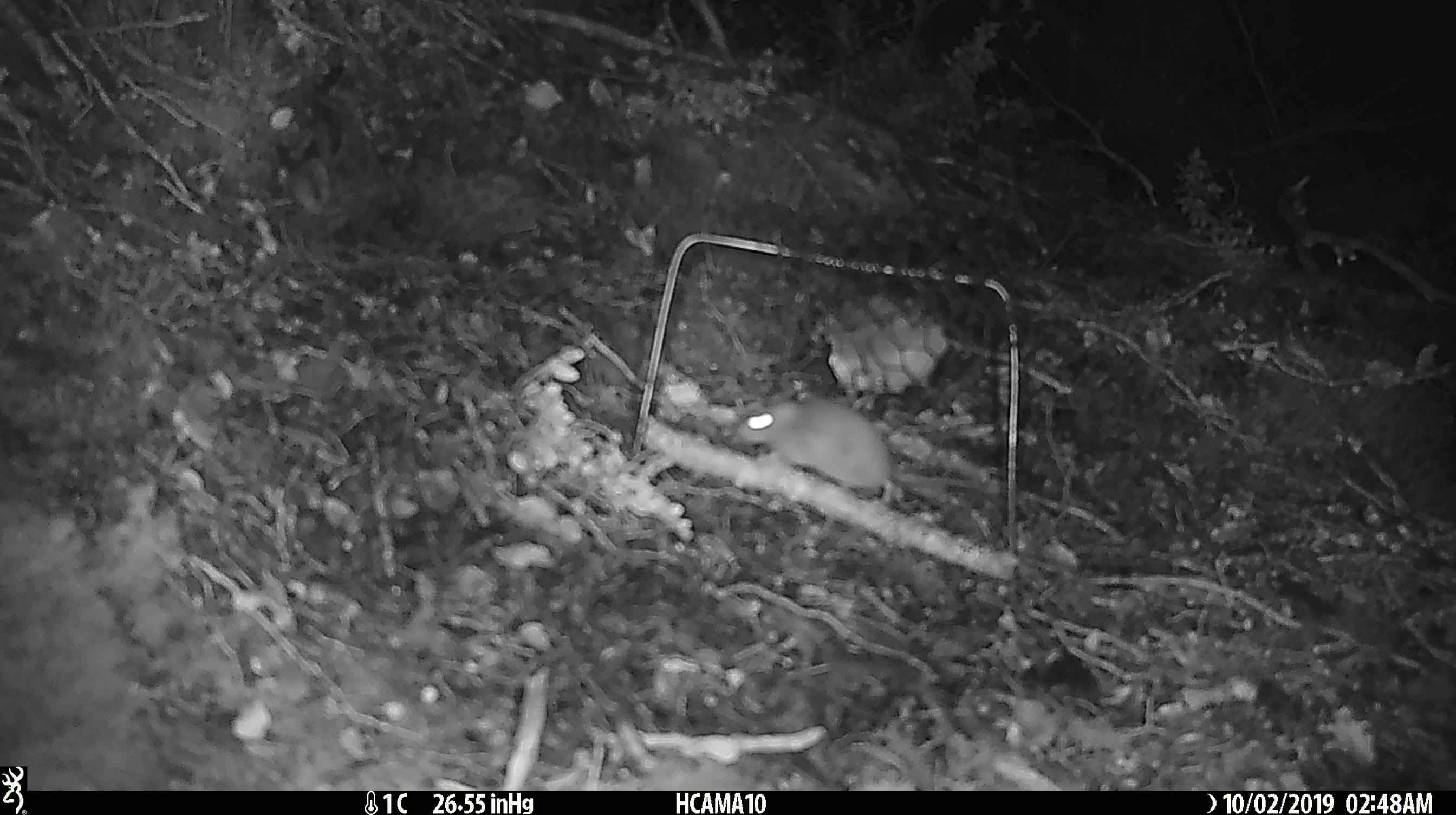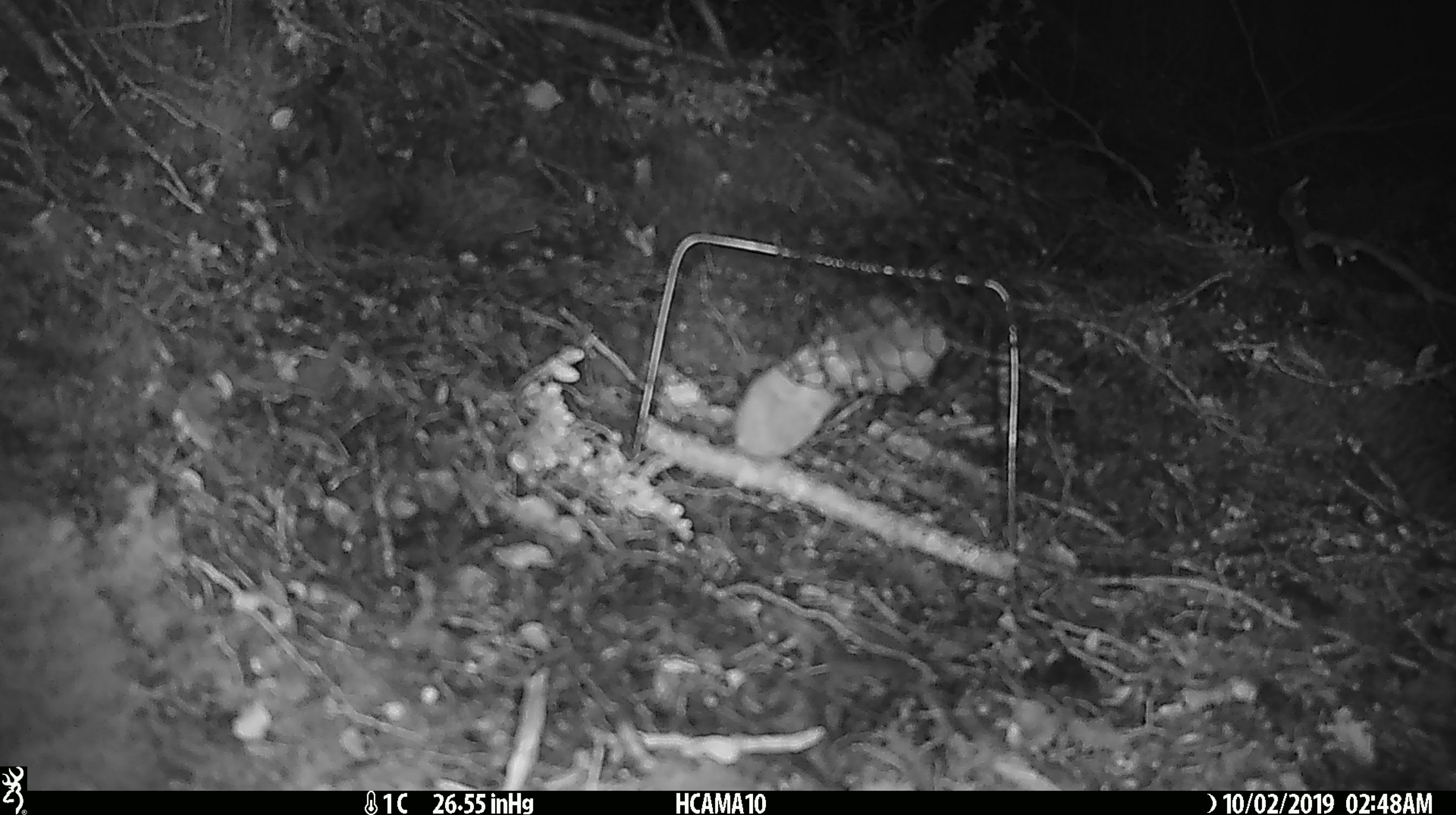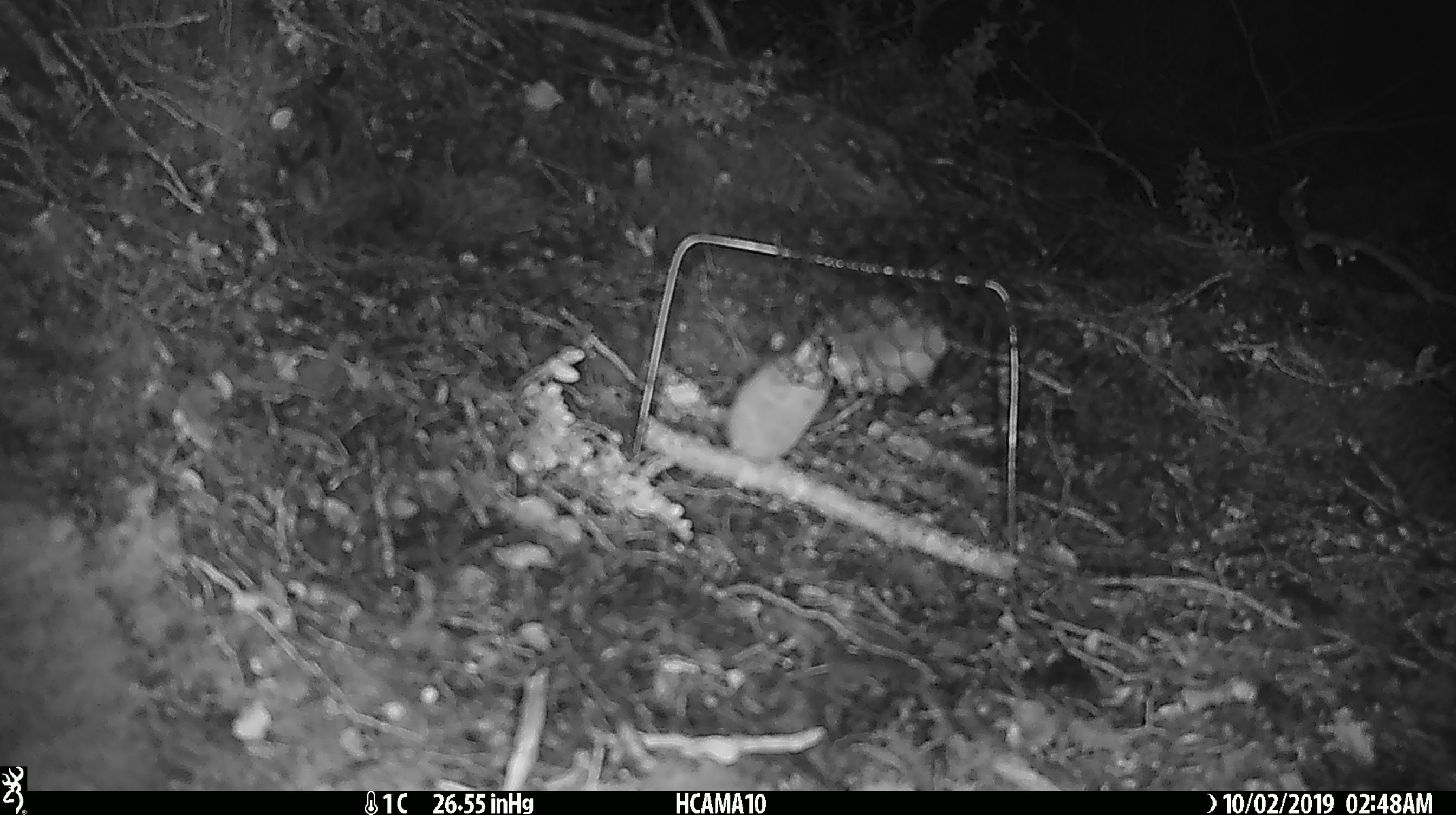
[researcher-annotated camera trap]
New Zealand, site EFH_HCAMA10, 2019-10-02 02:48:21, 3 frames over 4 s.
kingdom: Animalia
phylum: Chordata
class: Mammalia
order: Rodentia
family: Muridae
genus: Mus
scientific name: Mus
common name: mouse